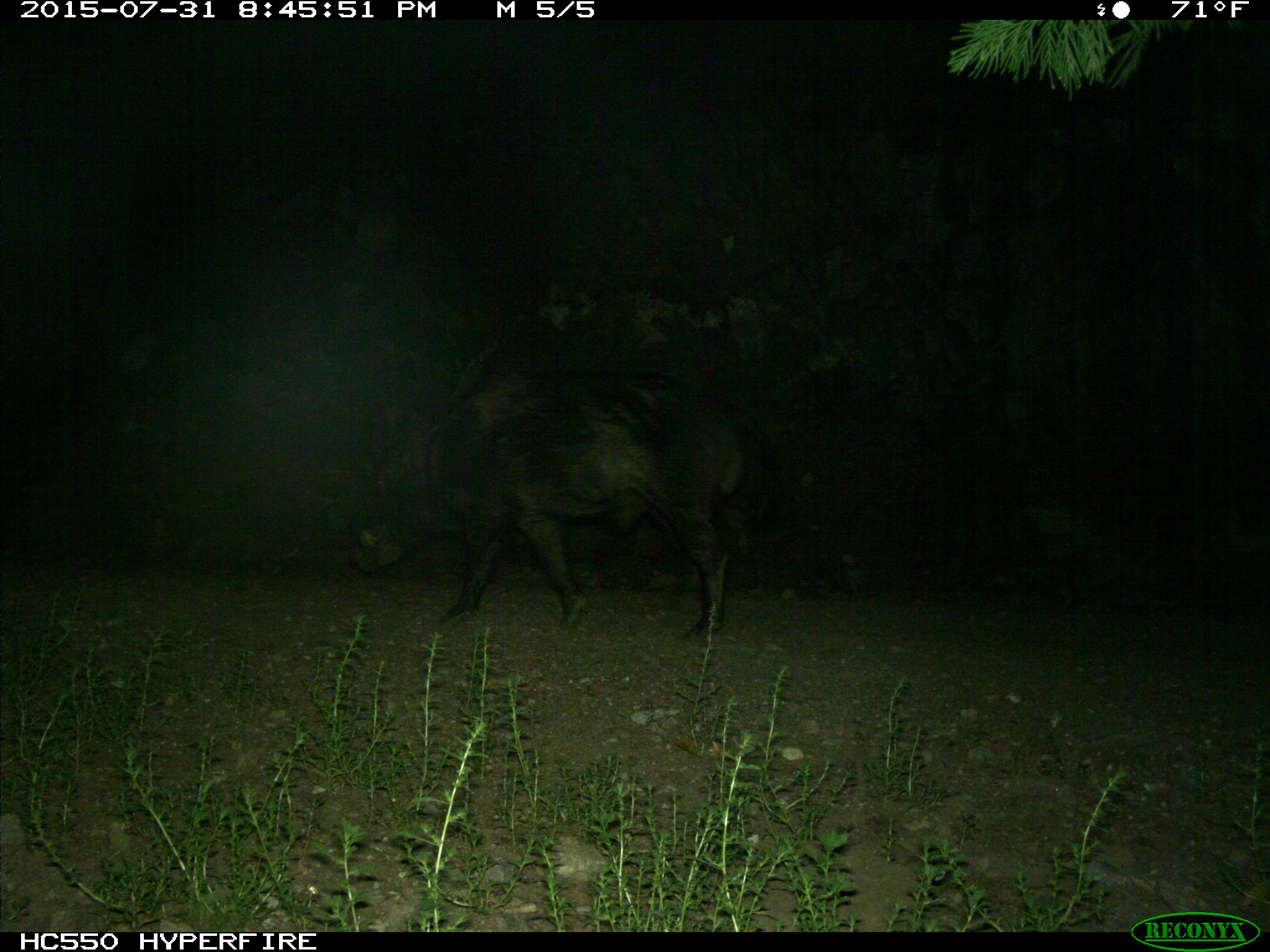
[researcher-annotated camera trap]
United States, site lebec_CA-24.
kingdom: Animalia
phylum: Chordata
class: Mammalia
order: Artiodactyla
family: Suidae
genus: Sus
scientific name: Sus scrofa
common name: wild boar